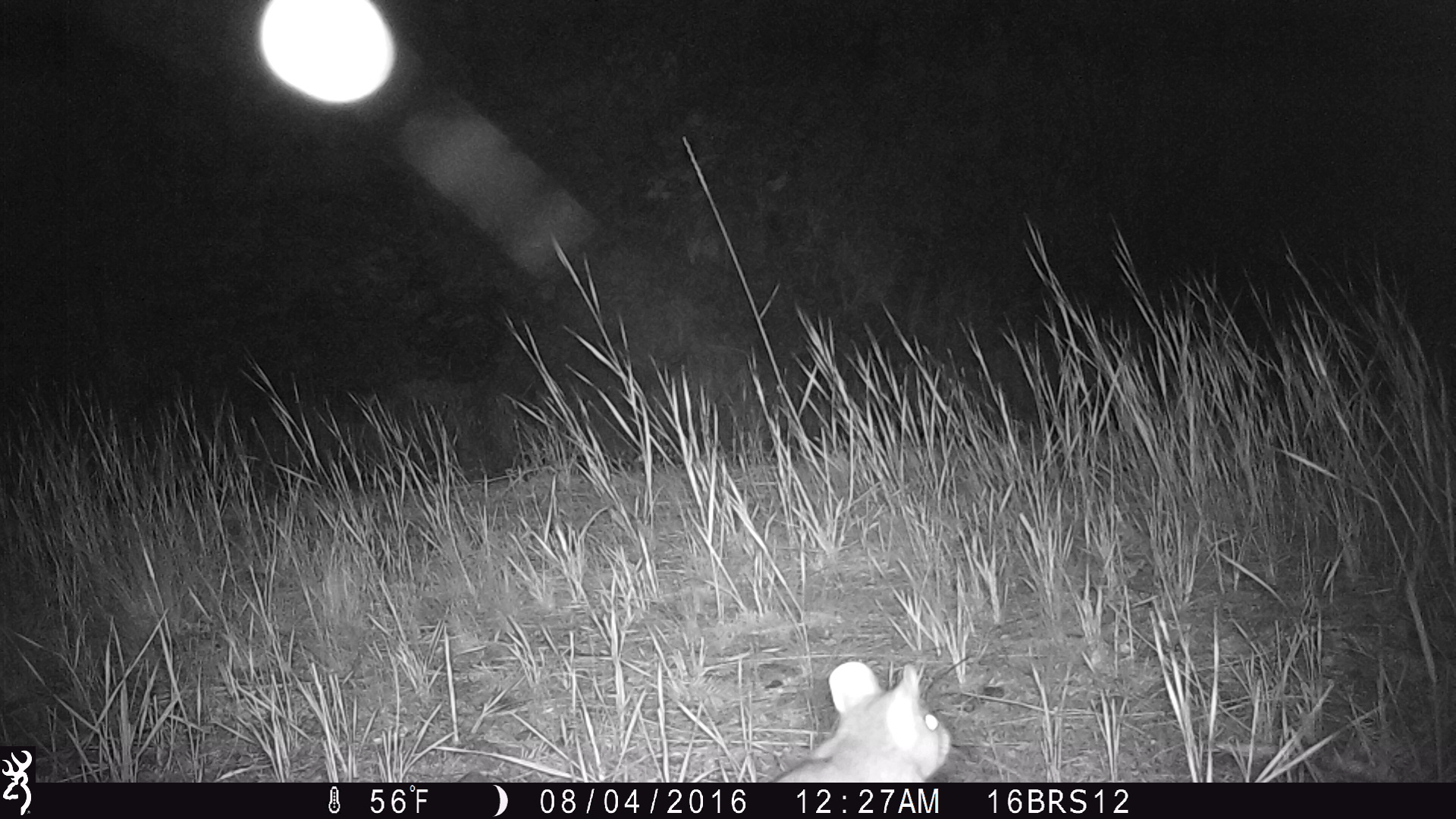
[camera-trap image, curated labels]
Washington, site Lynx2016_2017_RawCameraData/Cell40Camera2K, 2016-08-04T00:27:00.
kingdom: Animalia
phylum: Chordata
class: Mammalia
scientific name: Mammalia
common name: small mammal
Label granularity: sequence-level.